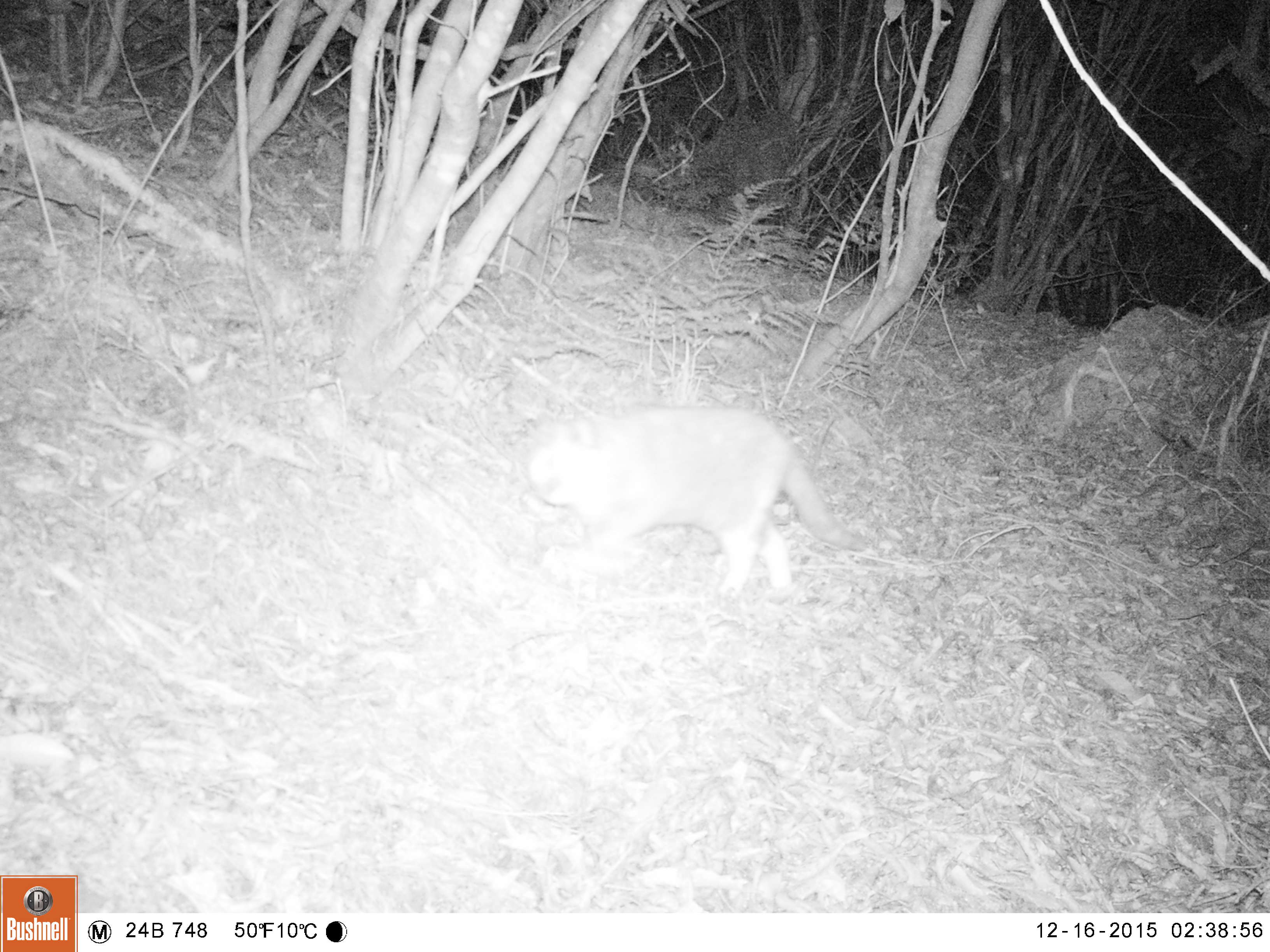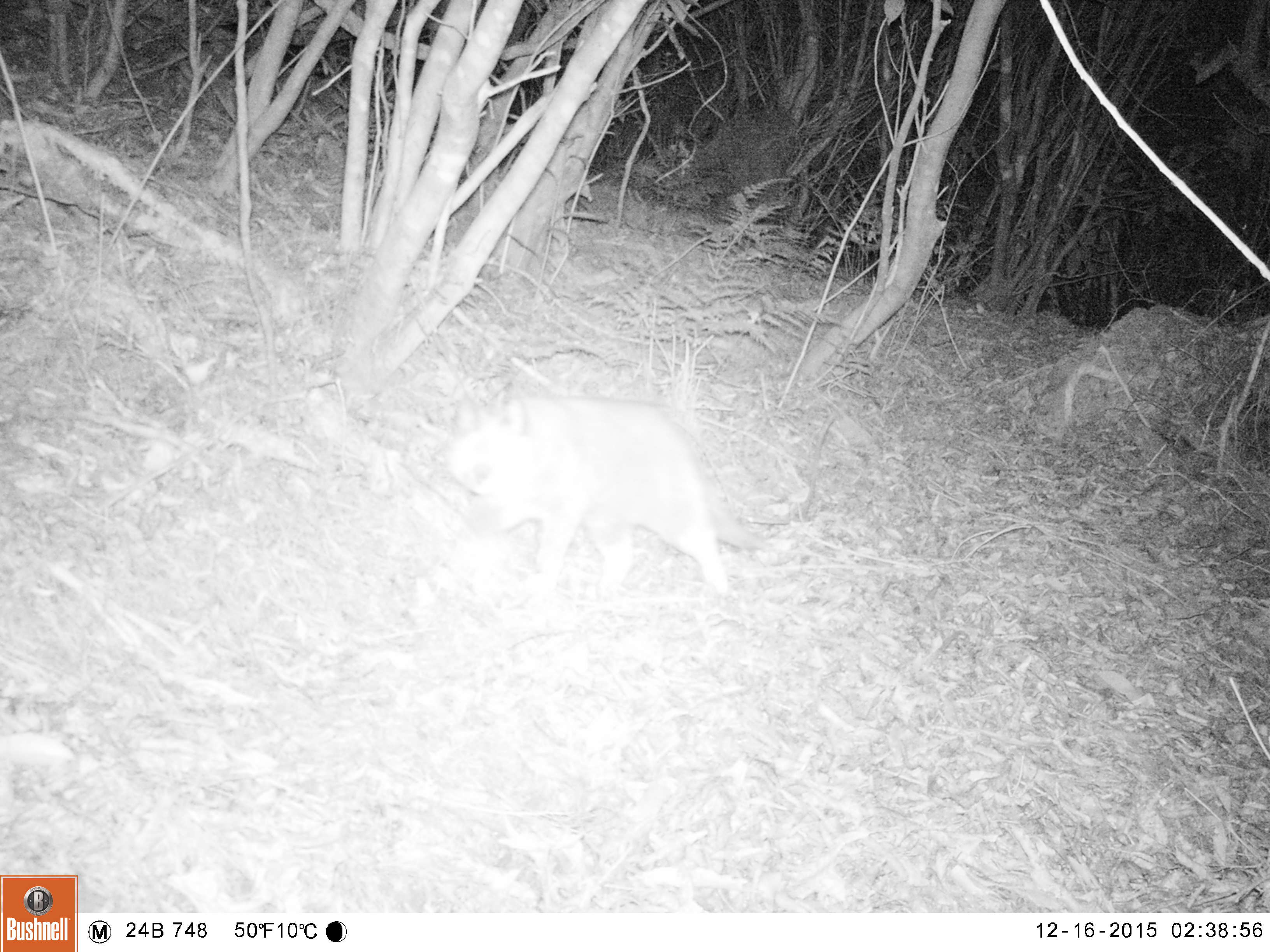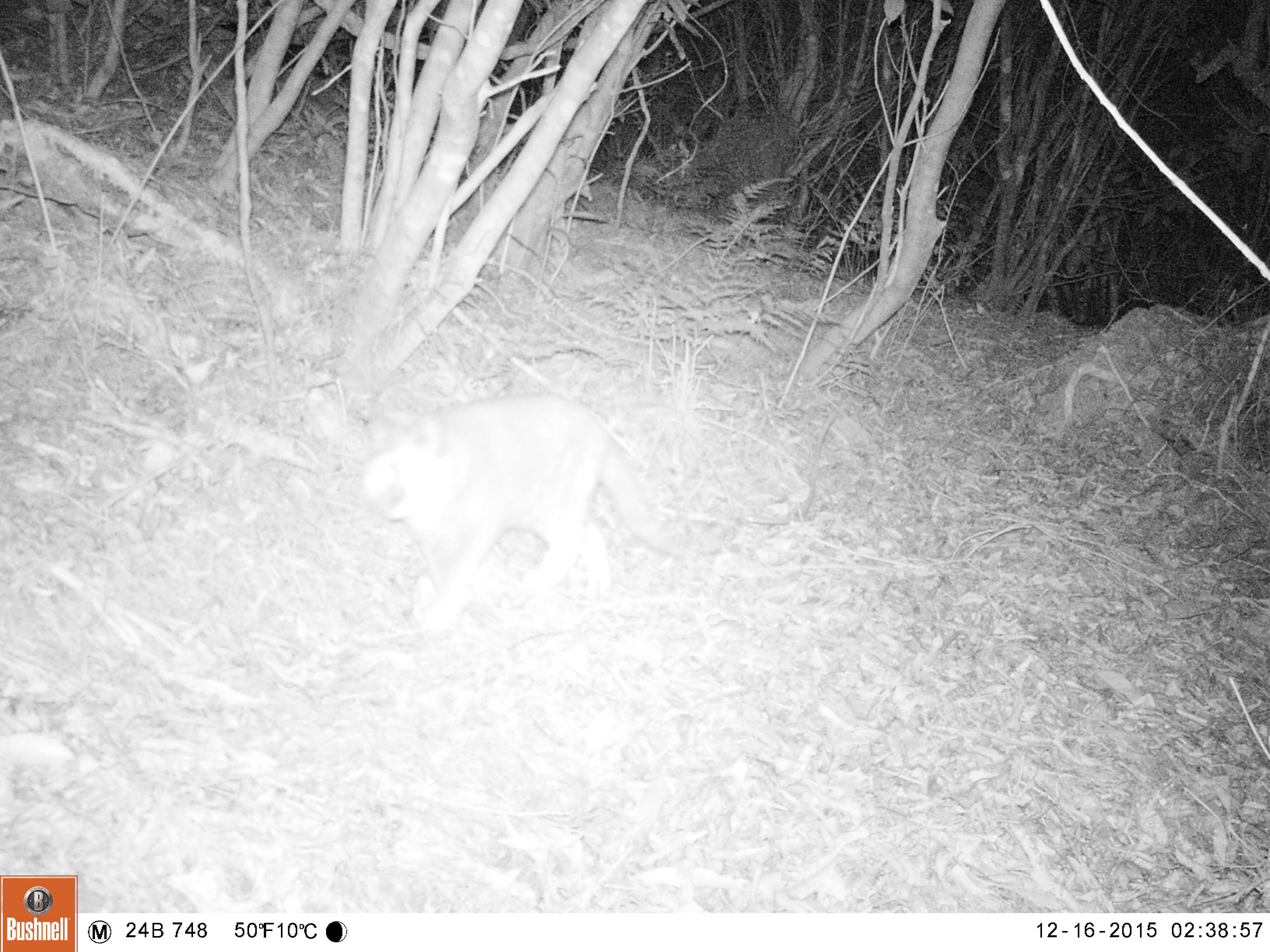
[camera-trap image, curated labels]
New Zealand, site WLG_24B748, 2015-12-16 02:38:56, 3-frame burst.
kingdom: Animalia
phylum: Chordata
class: Mammalia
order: Carnivora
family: Felidae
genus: Felis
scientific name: Felis catus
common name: domestic cat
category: cat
Cat (domestic cat) (Felis catus).